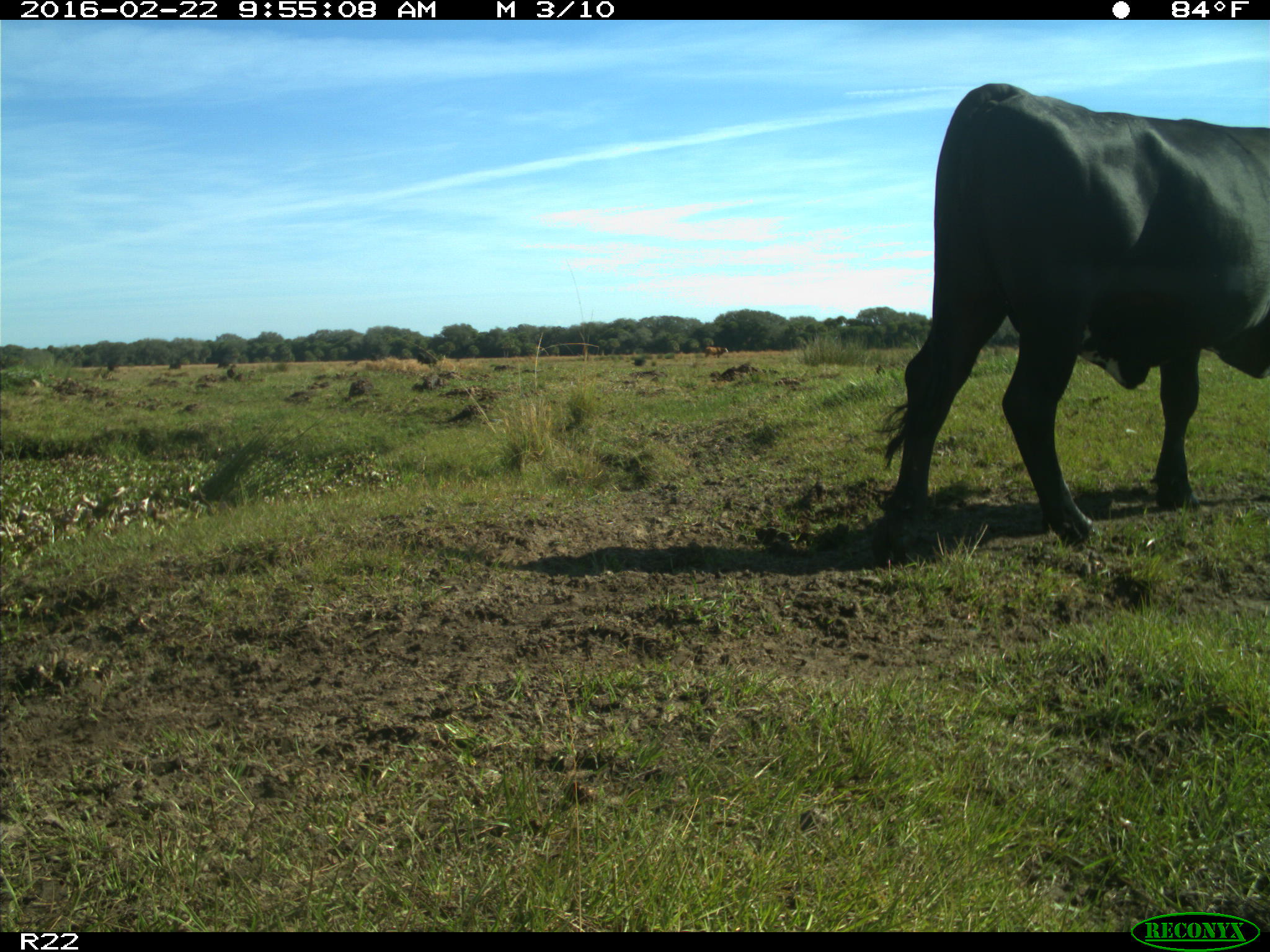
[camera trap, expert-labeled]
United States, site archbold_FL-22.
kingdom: Animalia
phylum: Chordata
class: Mammalia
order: Artiodactyla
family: Bovidae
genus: Bos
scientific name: Bos taurus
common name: domestic cow